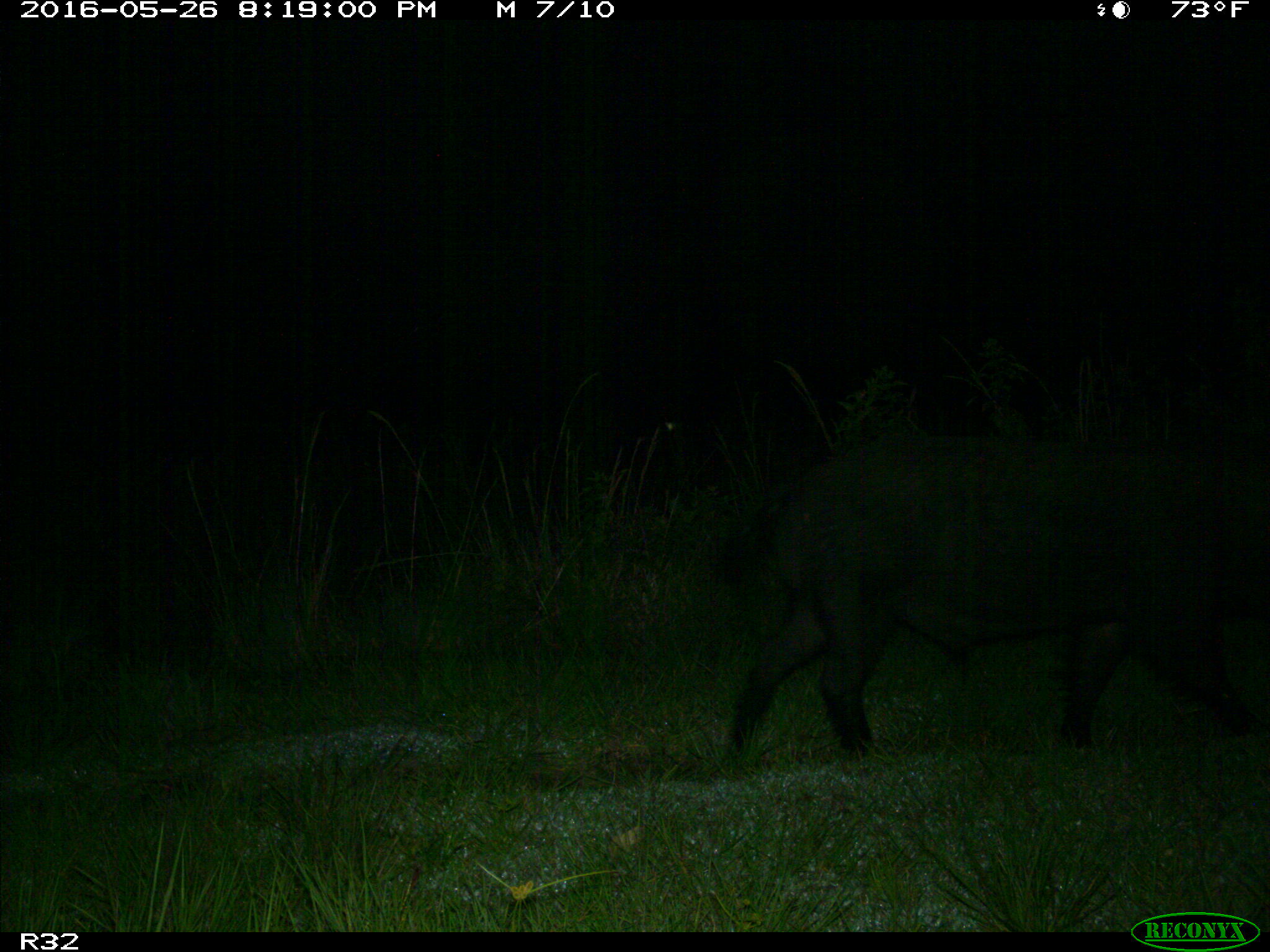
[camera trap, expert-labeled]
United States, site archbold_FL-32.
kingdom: Animalia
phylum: Chordata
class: Mammalia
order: Artiodactyla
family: Suidae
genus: Sus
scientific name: Sus scrofa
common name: wild boar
Sus scrofa (wild boar).